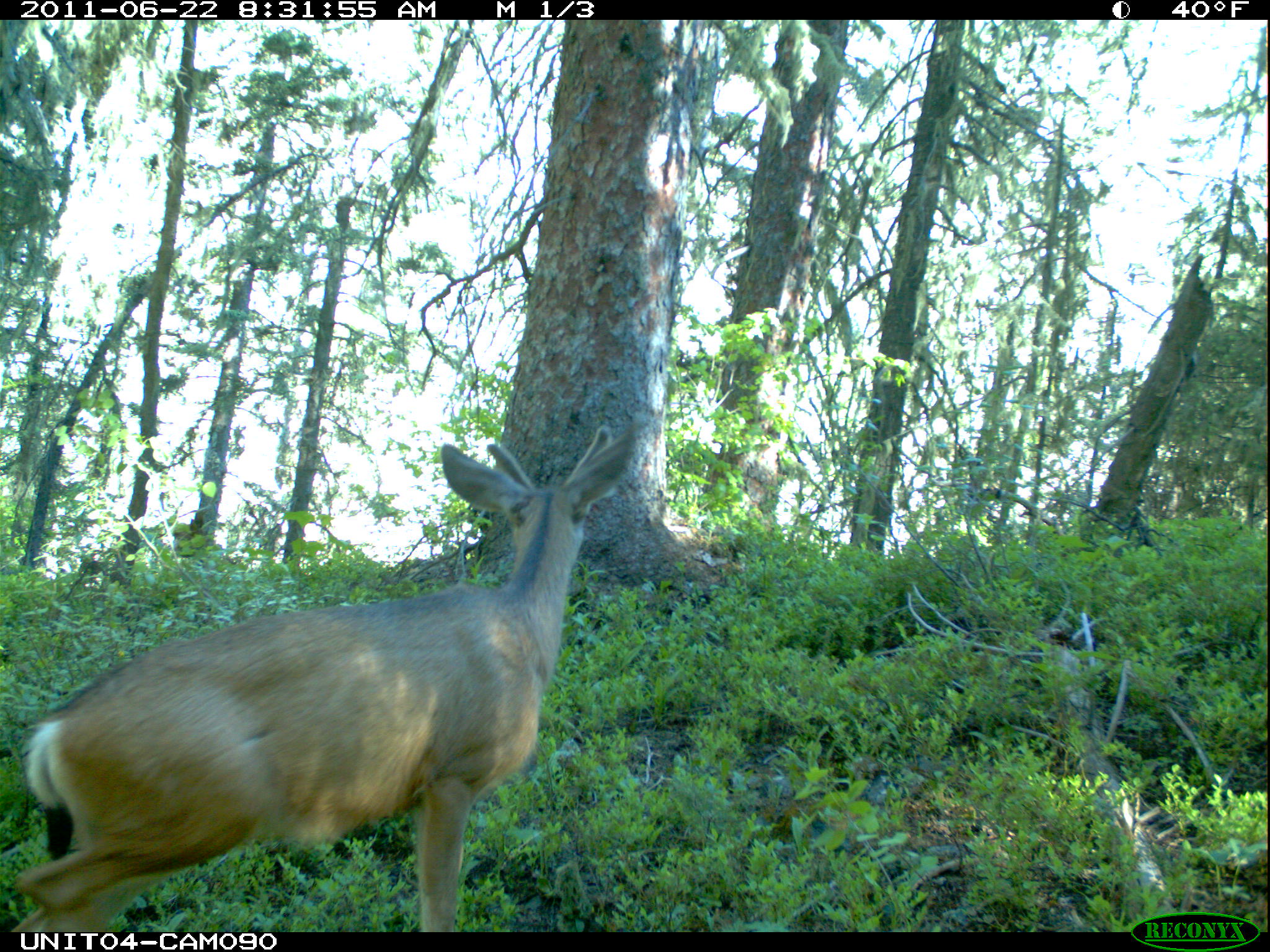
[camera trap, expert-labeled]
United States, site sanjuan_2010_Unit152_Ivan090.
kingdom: Animalia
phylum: Chordata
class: Mammalia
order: Artiodactyla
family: Cervidae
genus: Odocoileus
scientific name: Odocoileus hemionus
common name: mule deer